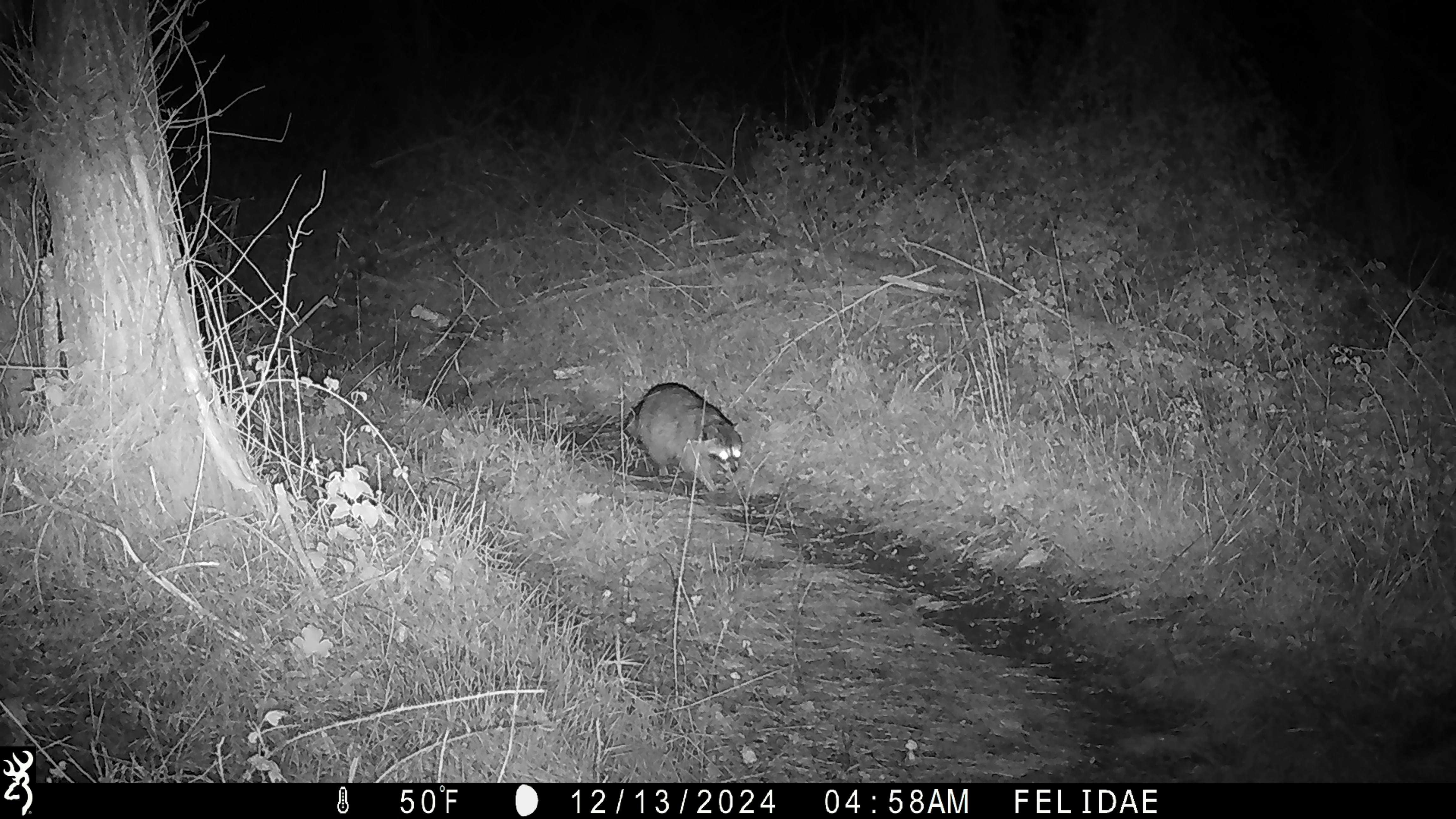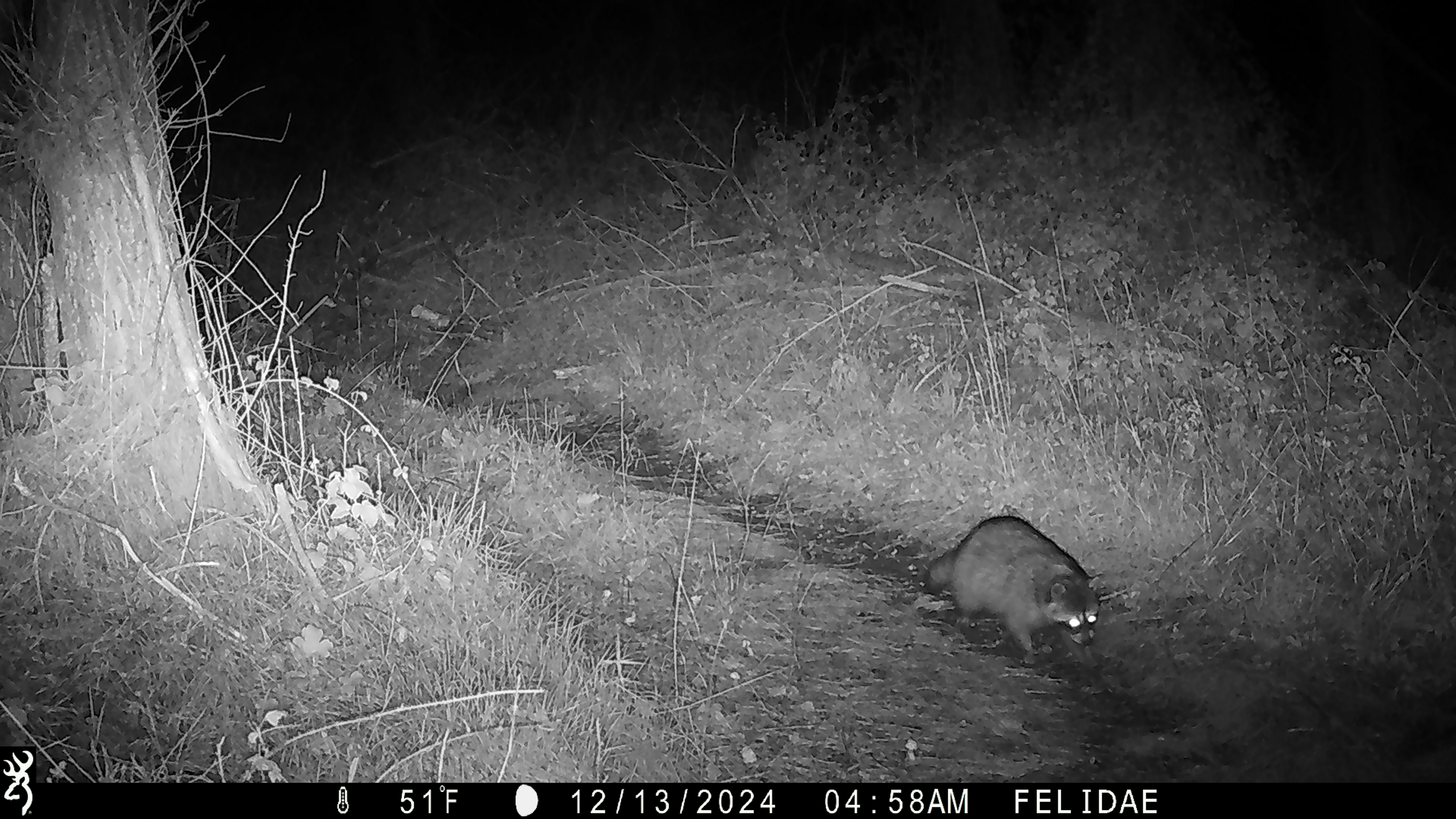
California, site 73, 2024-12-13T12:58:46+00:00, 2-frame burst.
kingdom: Animalia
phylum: Chordata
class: Mammalia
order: Carnivora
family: Procyonidae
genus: Procyon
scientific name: Procyon lotor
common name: raccoon